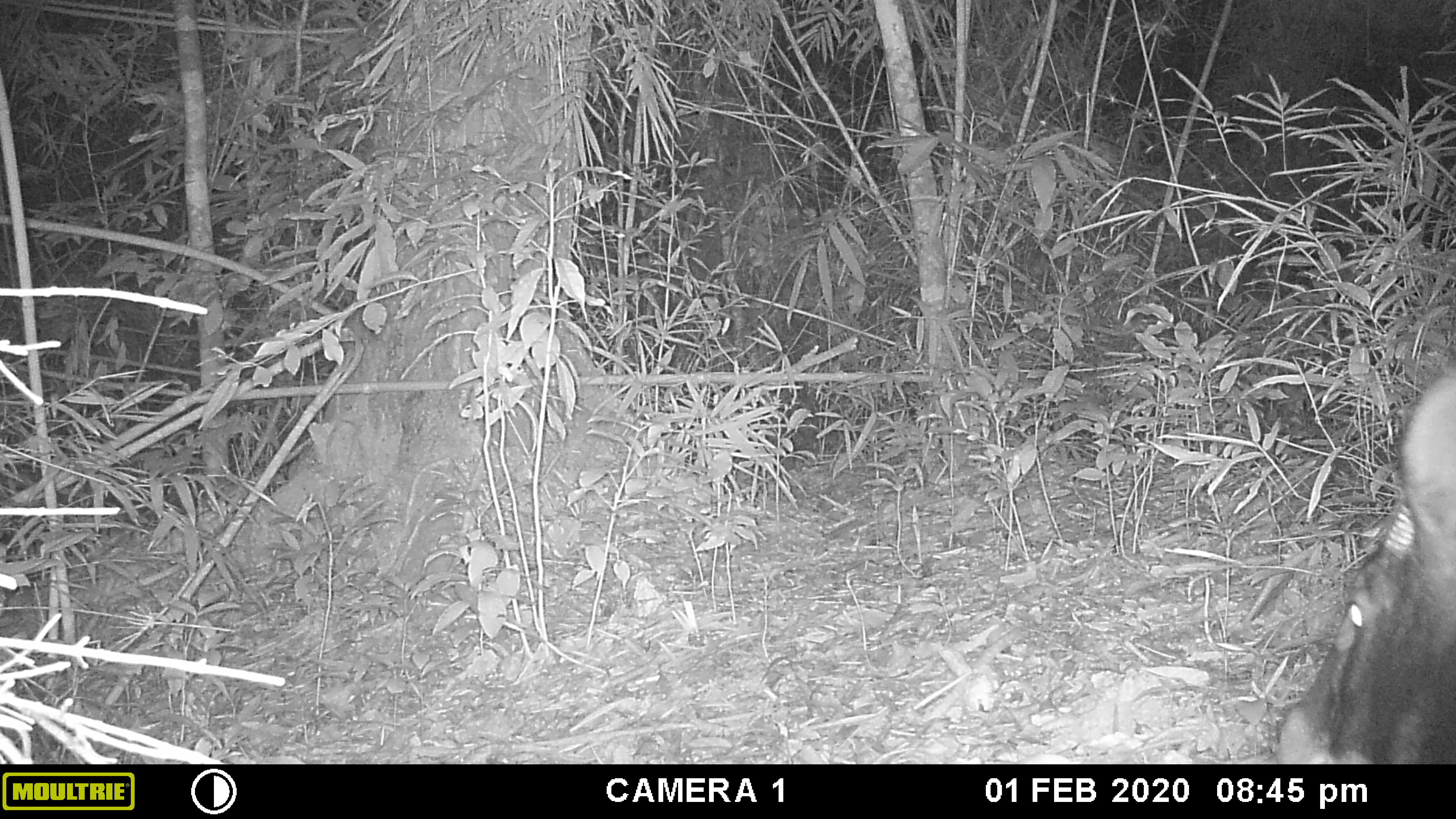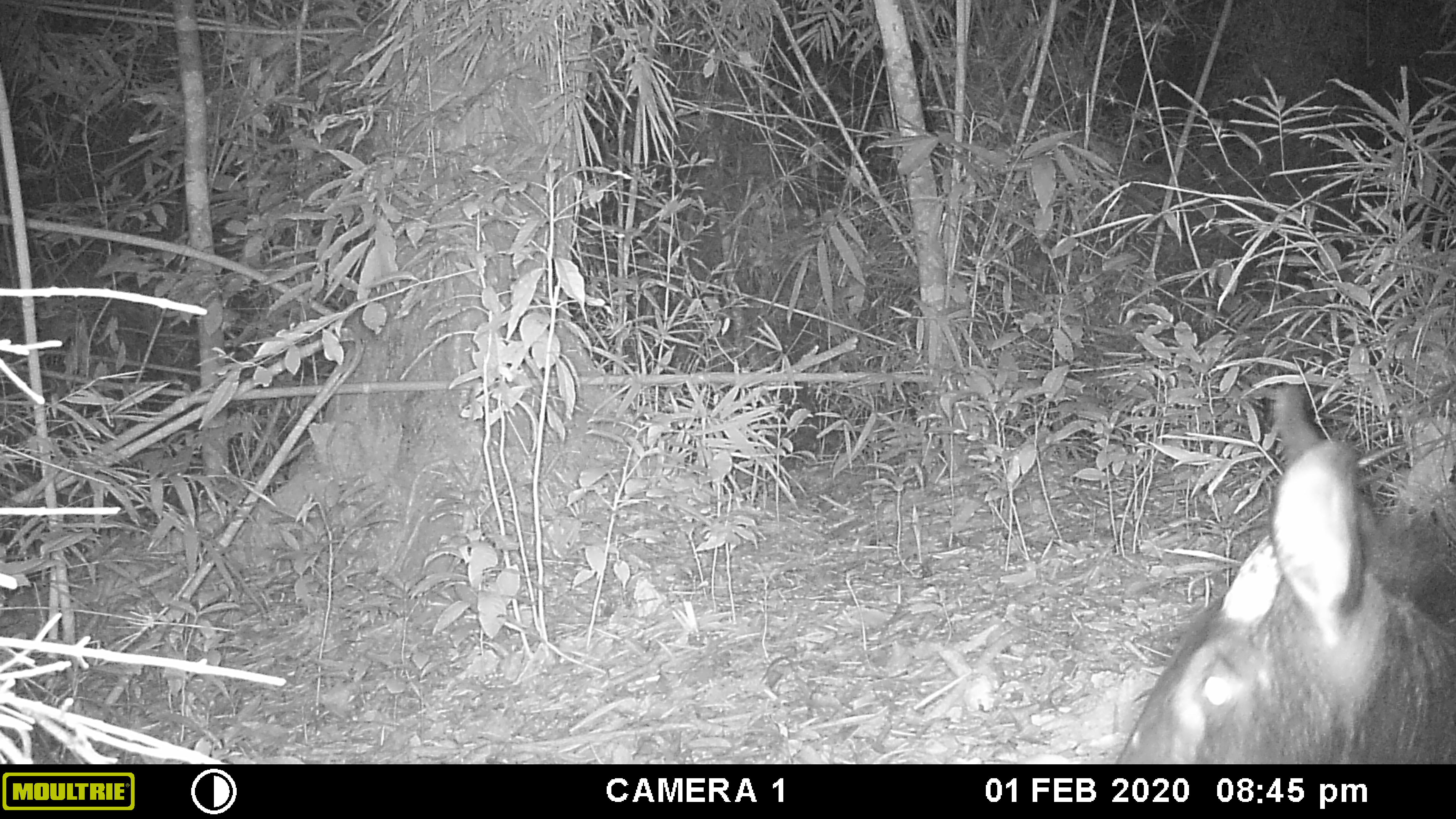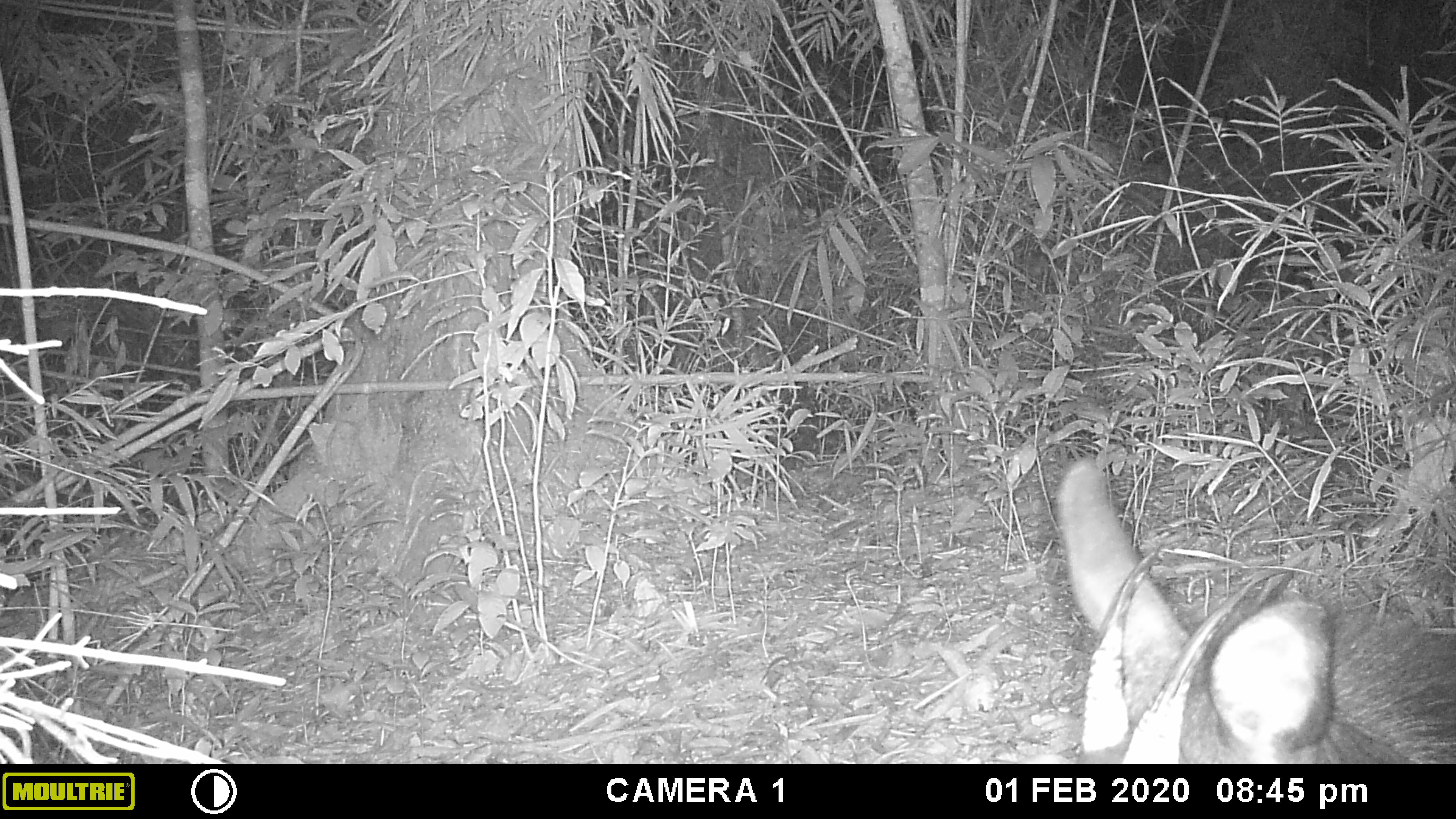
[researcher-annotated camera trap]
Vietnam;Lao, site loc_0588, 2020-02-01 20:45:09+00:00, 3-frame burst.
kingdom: Animalia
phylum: Chordata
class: Mammalia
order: Artiodactyla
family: Bovidae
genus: Capricornis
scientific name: Capricornis sumatraensis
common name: chinese serow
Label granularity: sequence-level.